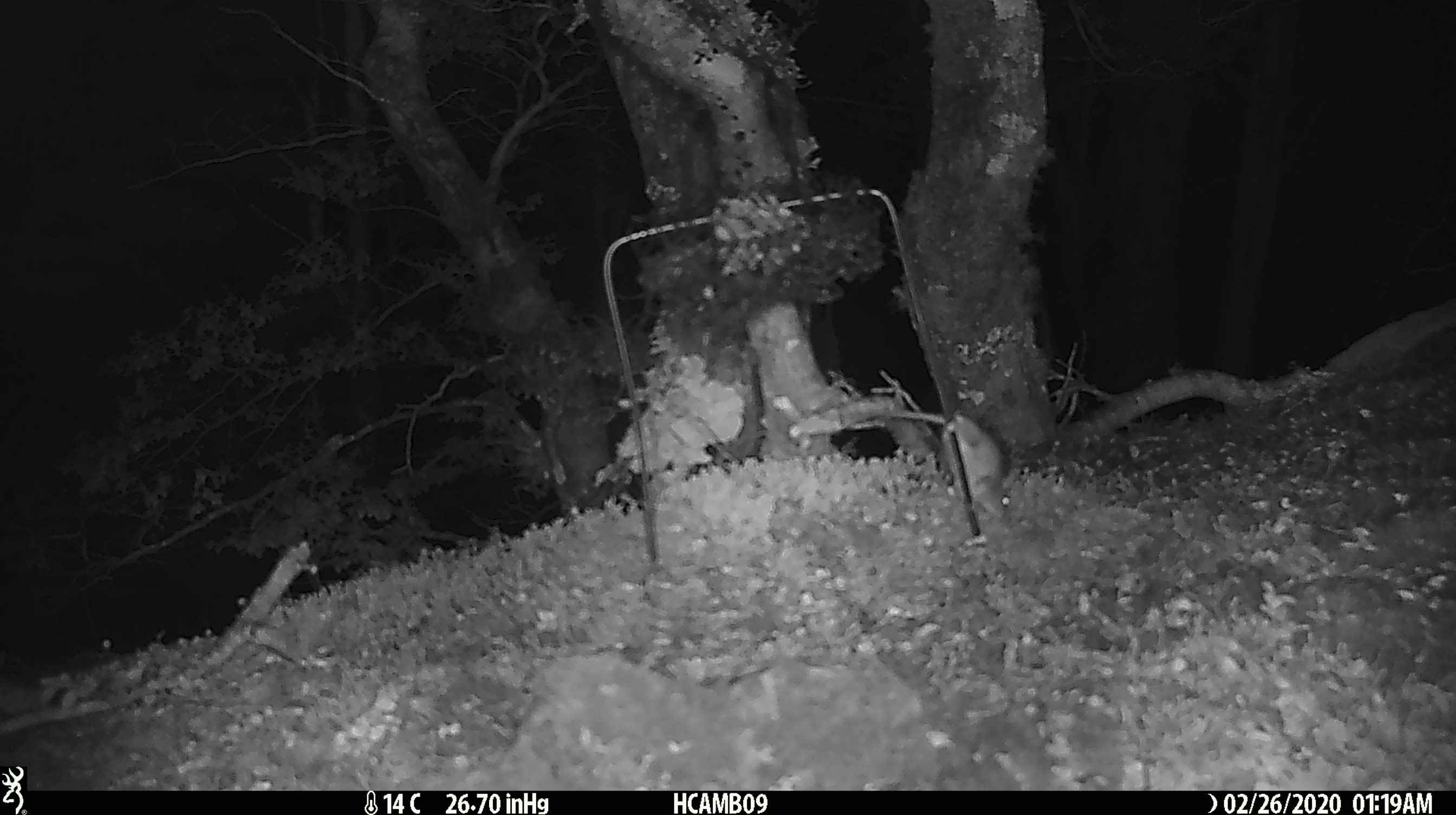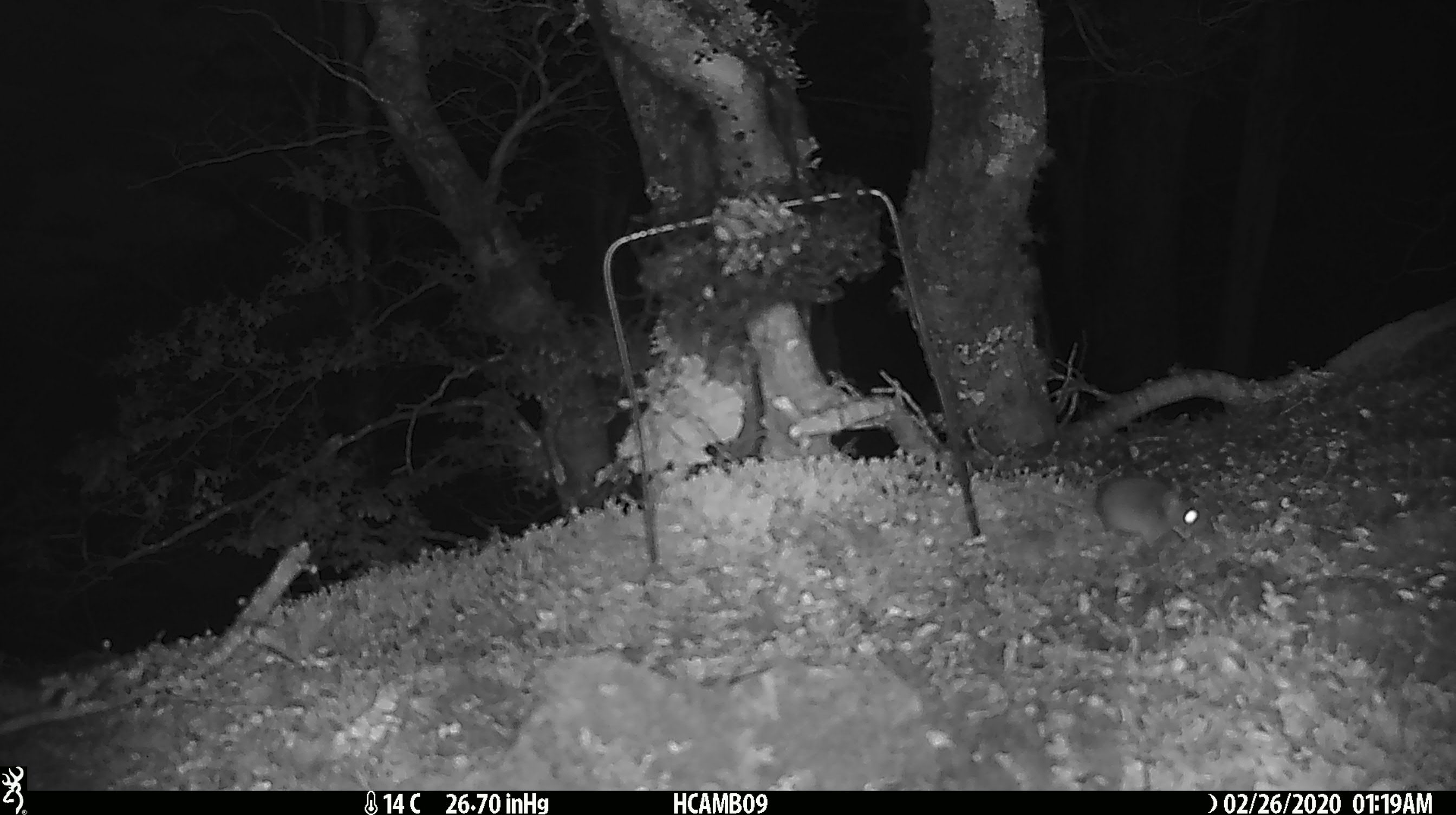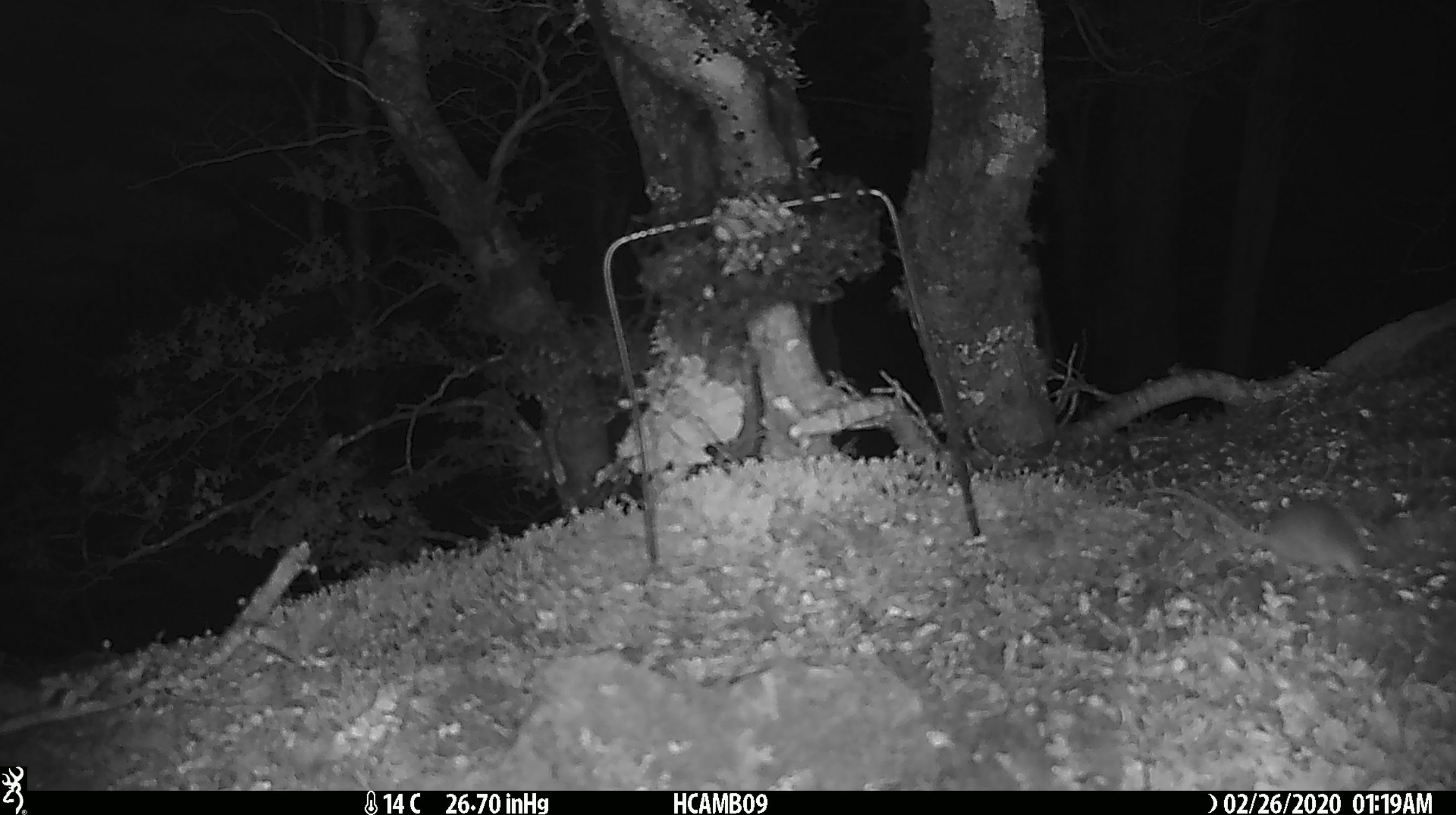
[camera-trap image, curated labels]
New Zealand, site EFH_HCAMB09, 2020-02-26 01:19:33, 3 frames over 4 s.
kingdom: Animalia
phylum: Chordata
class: Mammalia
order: Rodentia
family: Muridae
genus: Mus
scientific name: Mus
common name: mouse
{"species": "mouse (Mus)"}